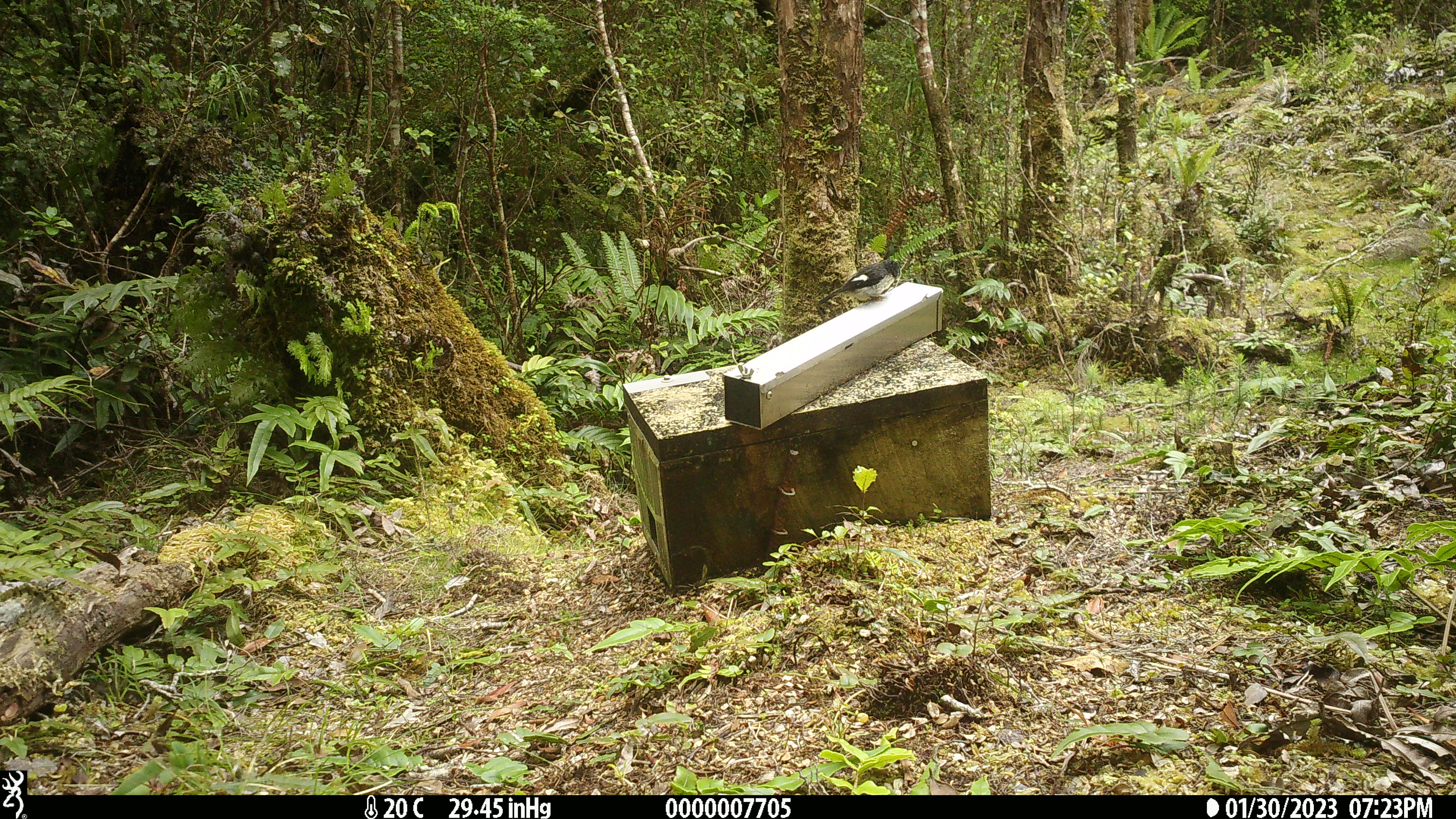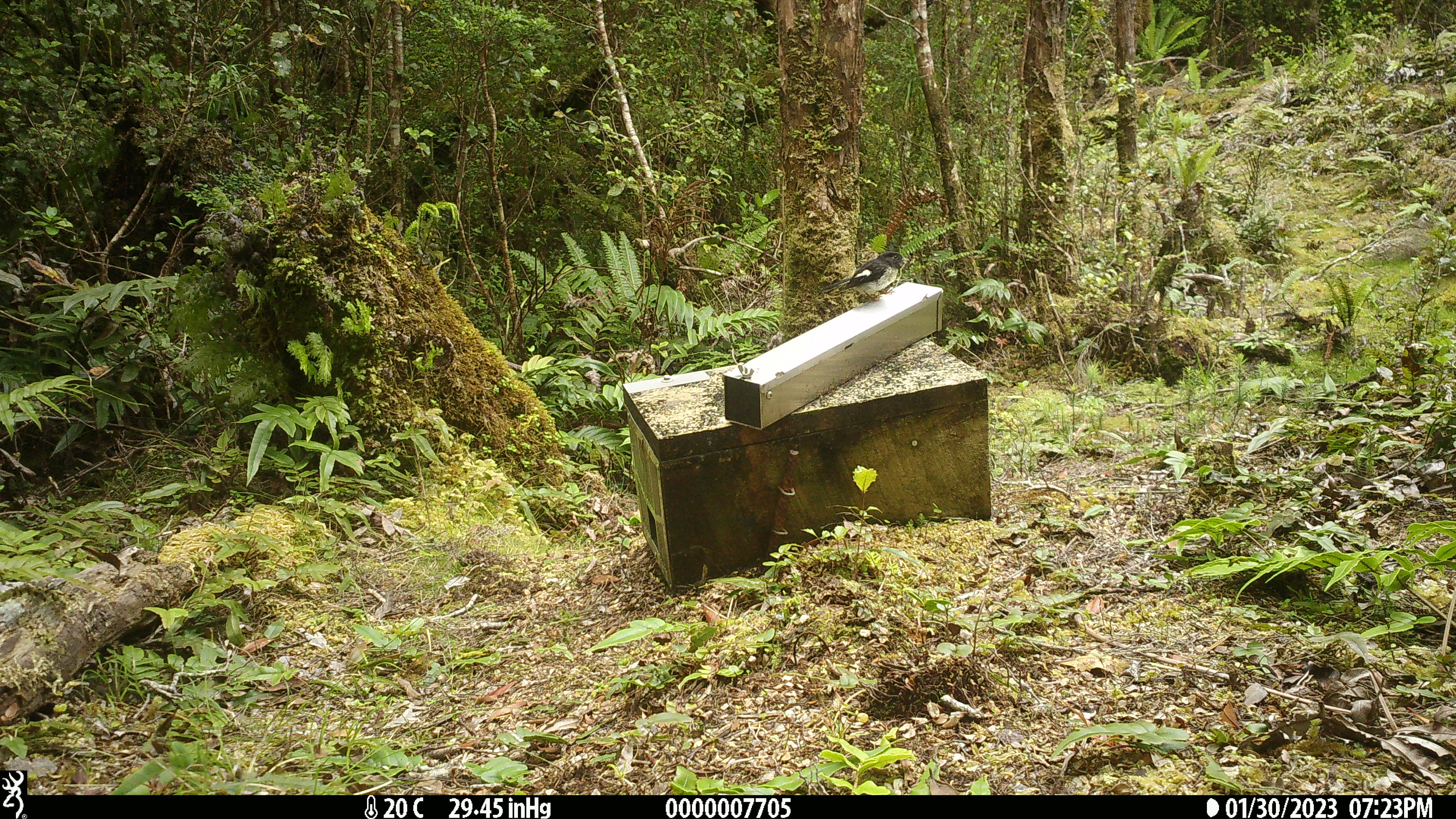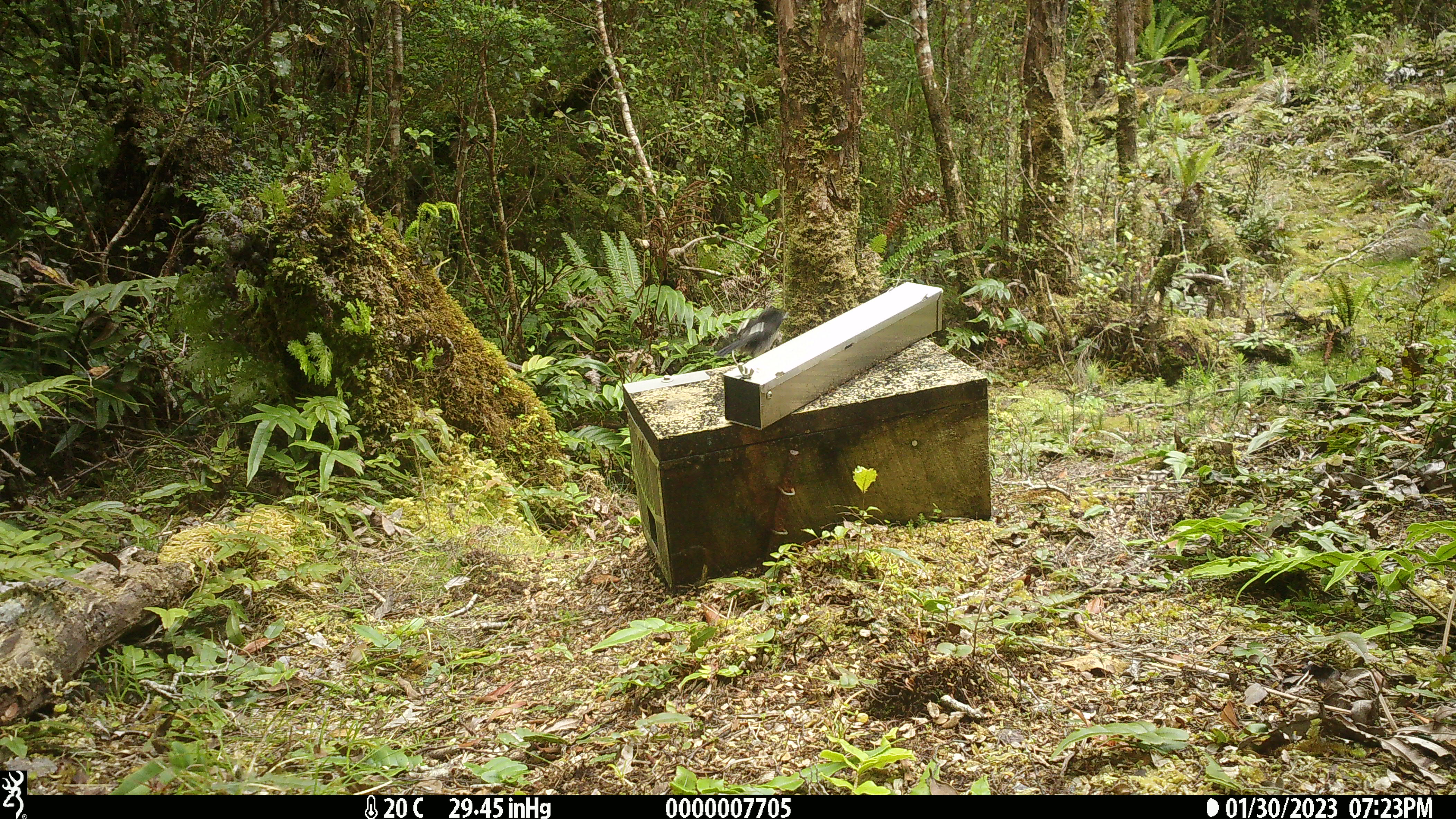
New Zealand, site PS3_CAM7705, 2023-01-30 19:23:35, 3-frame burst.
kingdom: Animalia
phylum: Chordata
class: Aves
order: Passeriformes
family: Petroicidae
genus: Petroica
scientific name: Petroica macrocephala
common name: tomtit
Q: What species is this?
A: Tomtit (Petroica macrocephala).